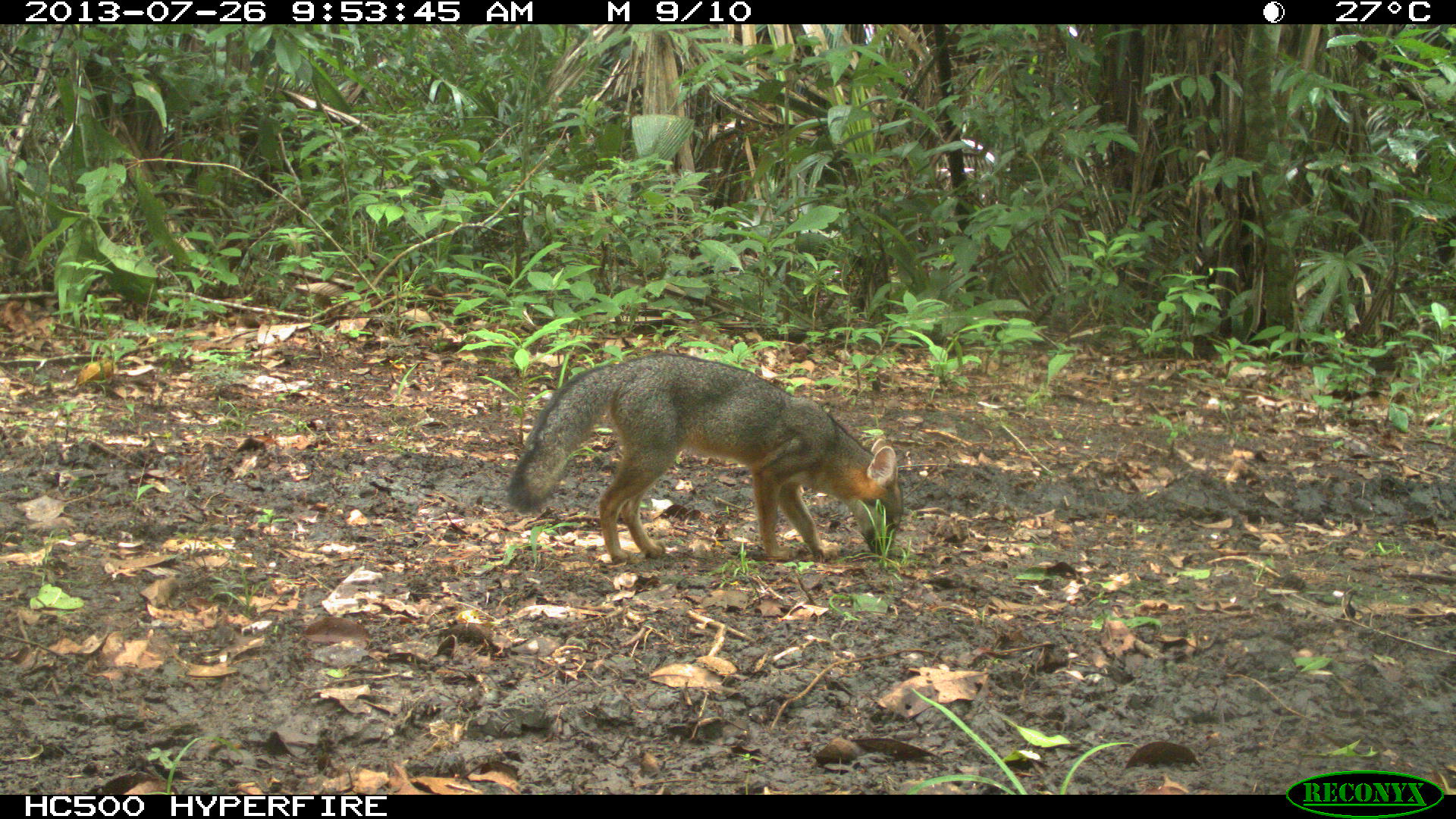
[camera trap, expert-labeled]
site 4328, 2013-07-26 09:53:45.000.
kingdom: Animalia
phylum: Chordata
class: Mammalia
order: Carnivora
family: Canidae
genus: Urocyon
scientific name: Urocyon cinereoargenteus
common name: gray fox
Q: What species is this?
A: Urocyon cinereoargenteus (gray fox).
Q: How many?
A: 1.